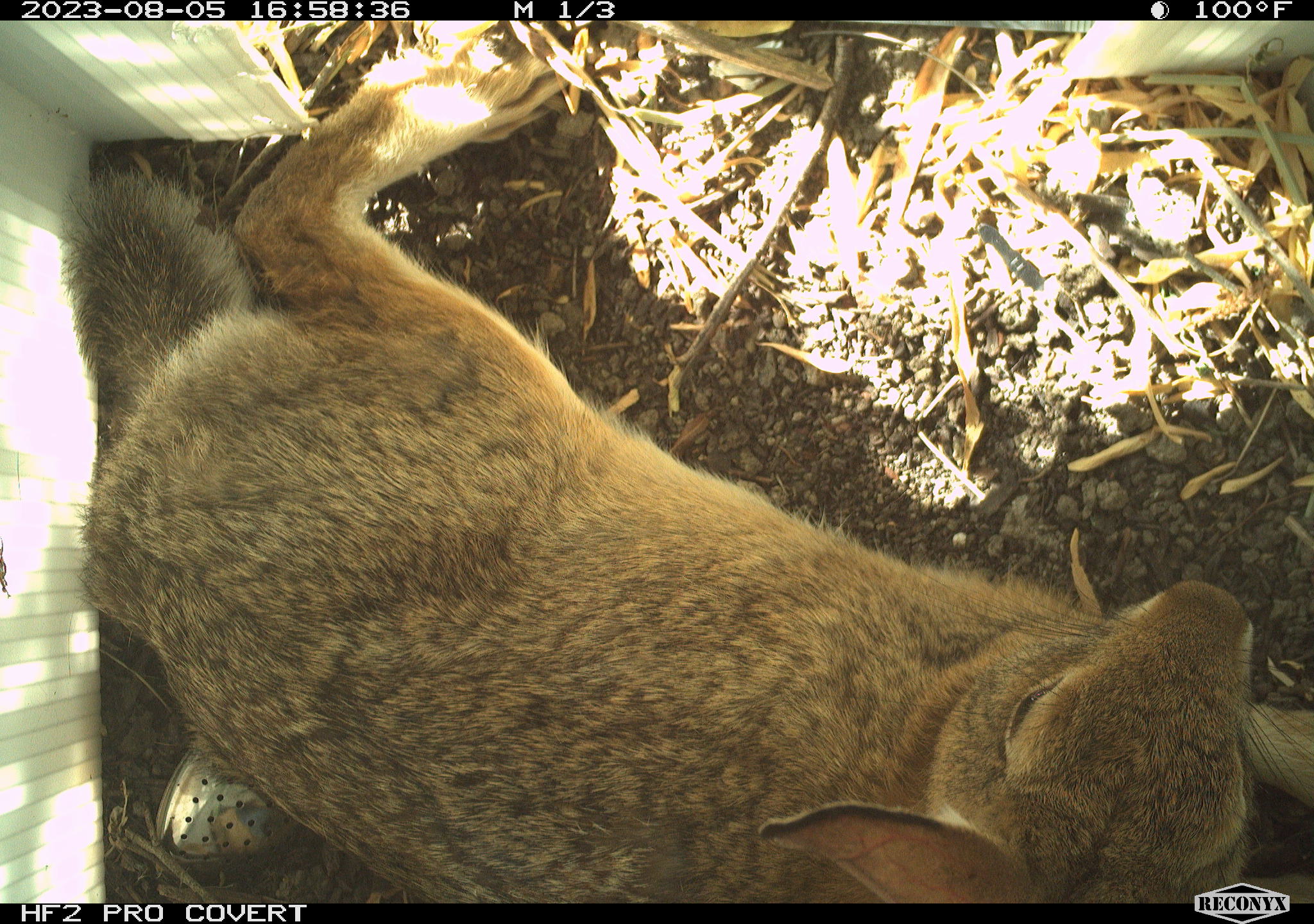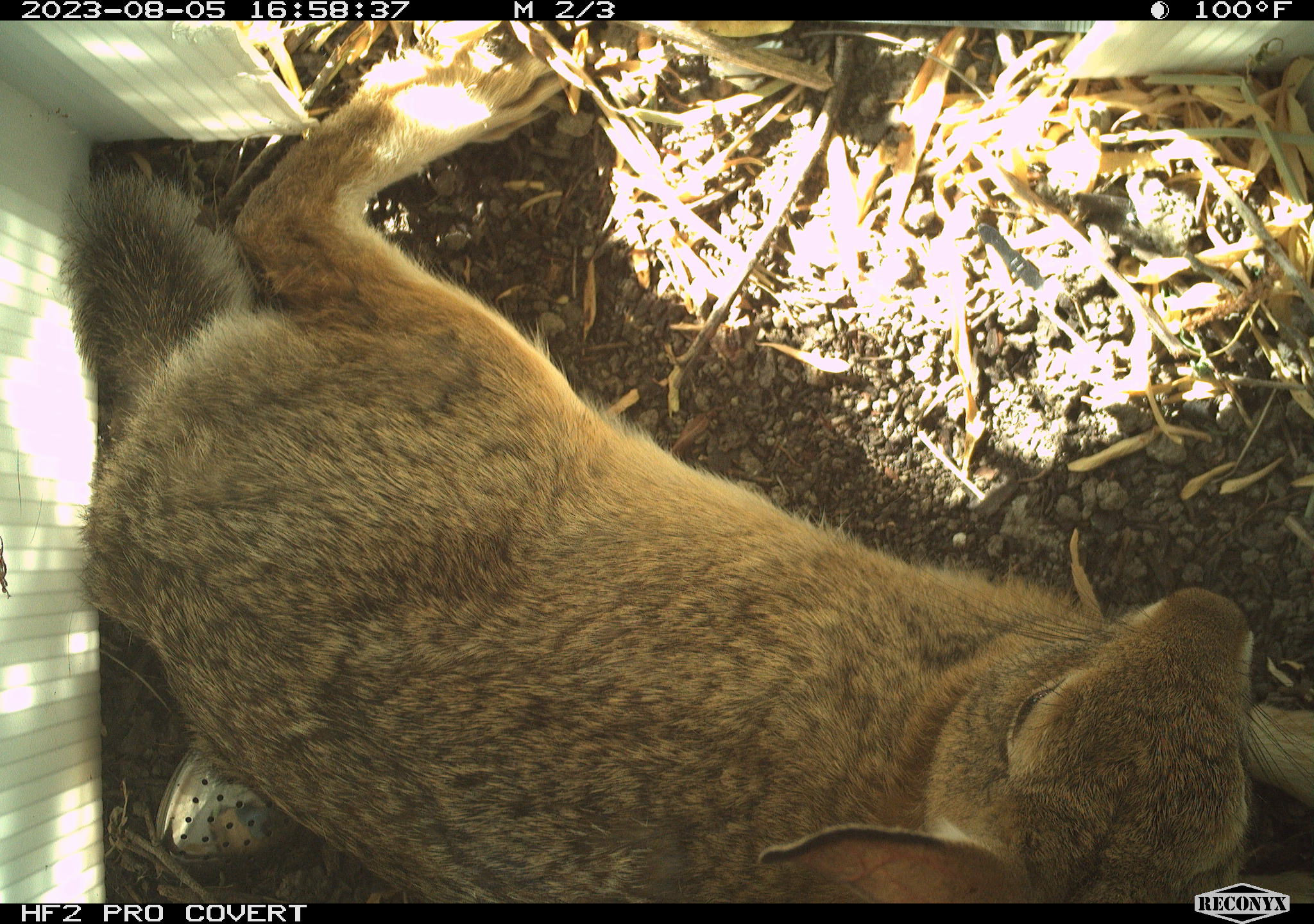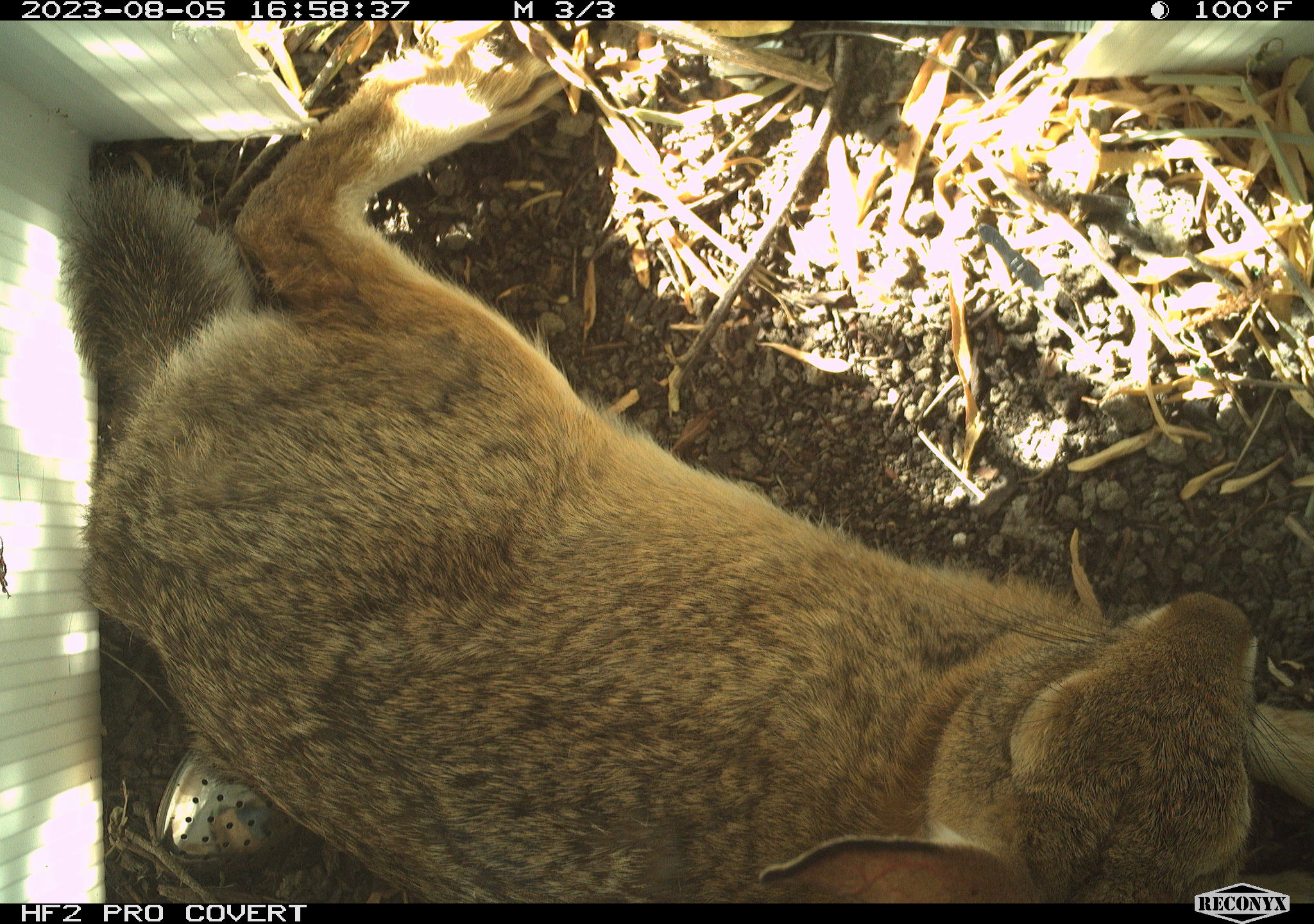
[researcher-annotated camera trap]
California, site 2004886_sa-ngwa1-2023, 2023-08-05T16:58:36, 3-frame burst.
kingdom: Animalia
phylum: Chordata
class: Mammalia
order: Lagomorpha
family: Leporidae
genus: Sylvilagus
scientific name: Sylvilagus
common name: cottontail rabbits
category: sylvilagus species